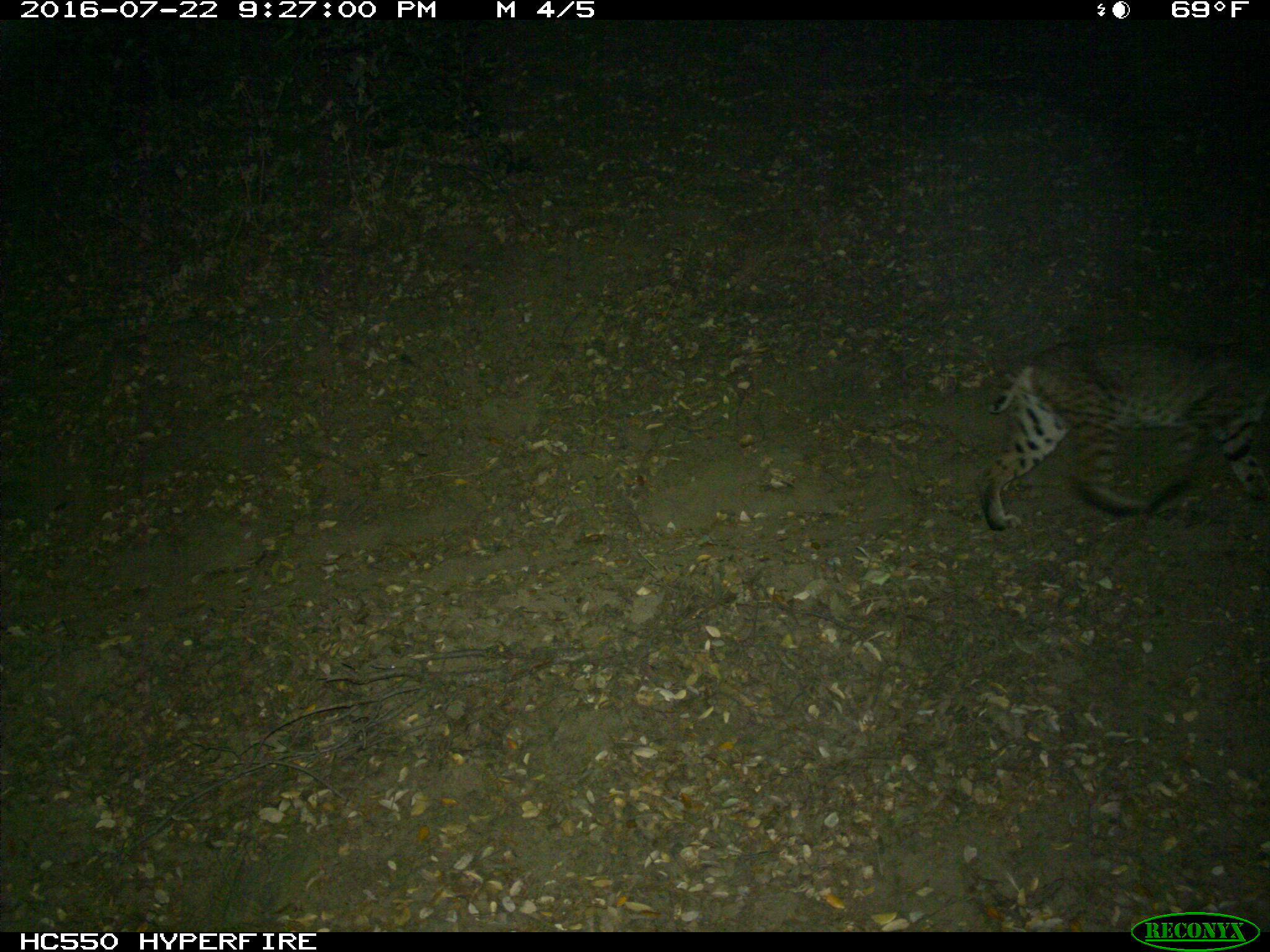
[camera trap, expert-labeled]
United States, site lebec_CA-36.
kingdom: Animalia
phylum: Chordata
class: Mammalia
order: Carnivora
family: Felidae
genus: Lynx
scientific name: Lynx rufus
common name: bobcat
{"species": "Lynx rufus (bobcat)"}